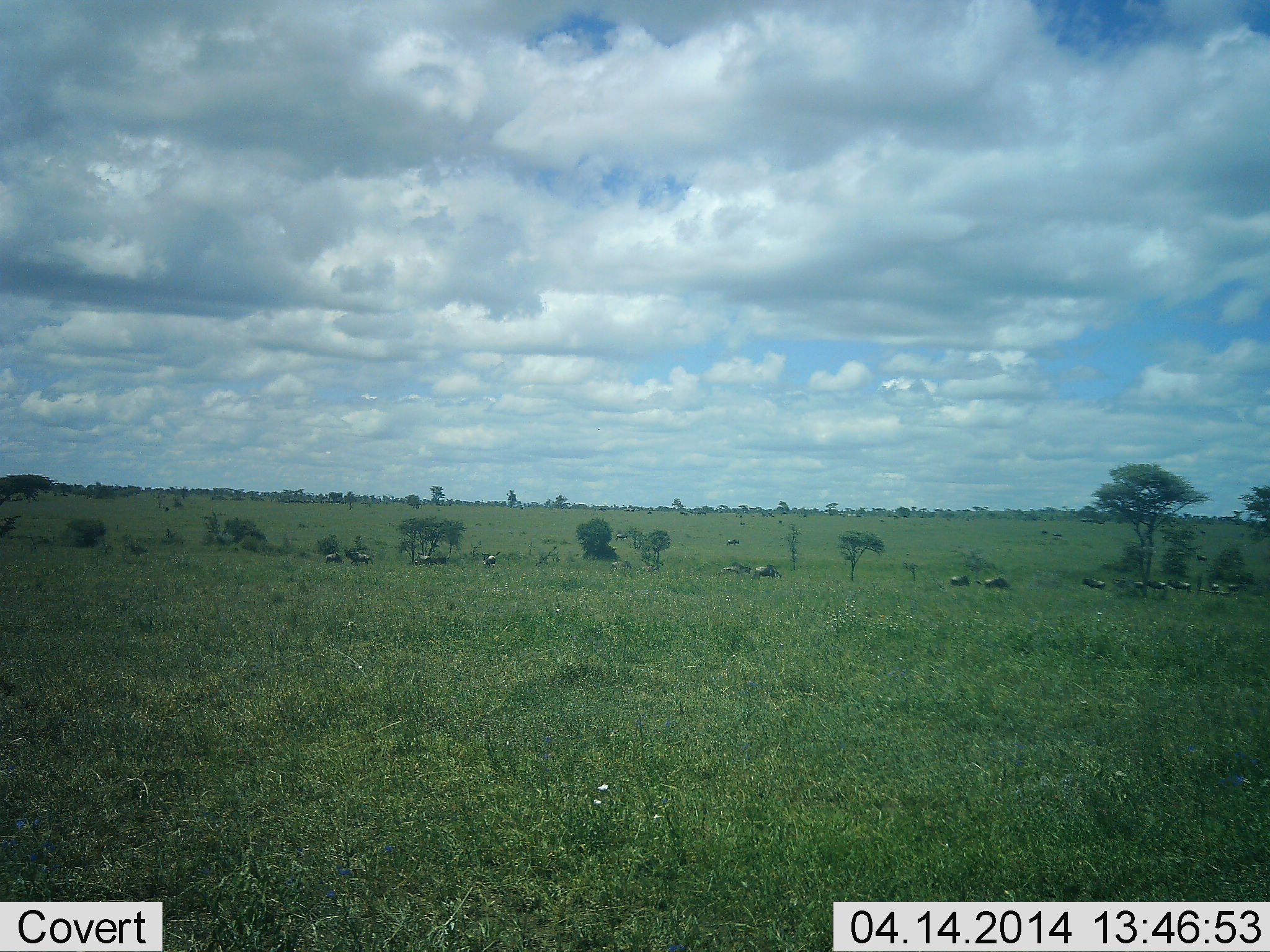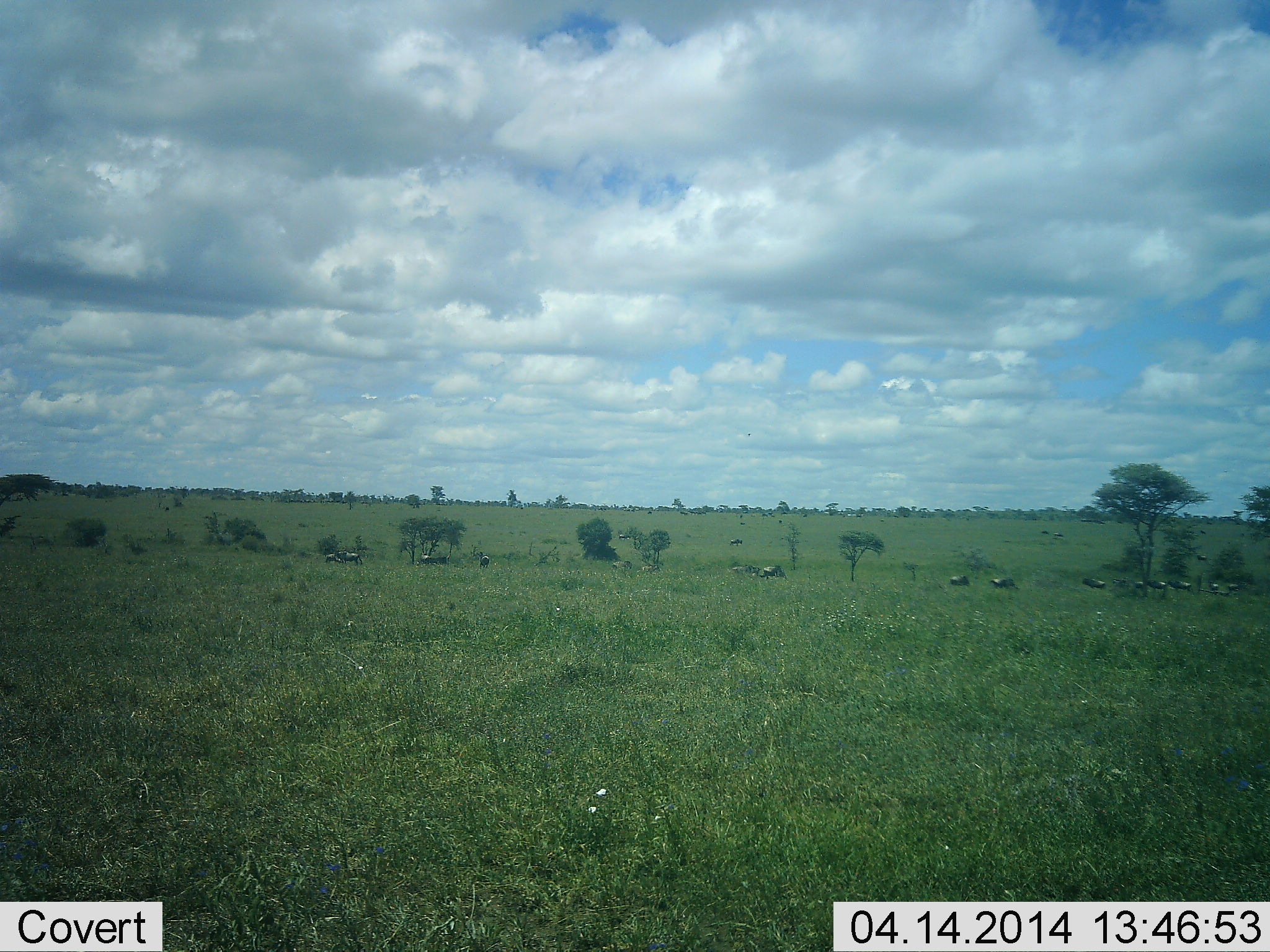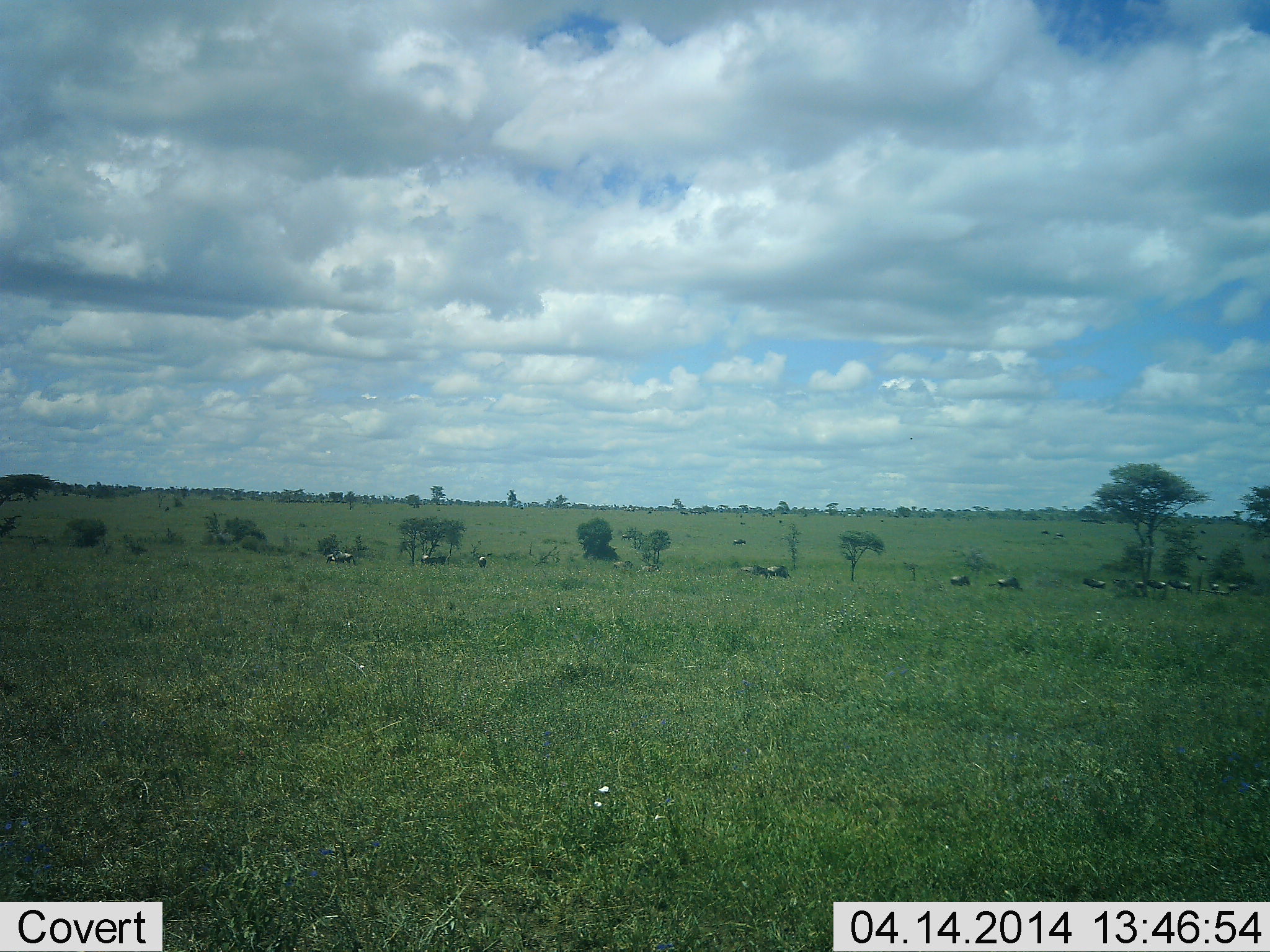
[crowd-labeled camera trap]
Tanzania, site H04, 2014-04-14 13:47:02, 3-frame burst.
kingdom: Animalia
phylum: Chordata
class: Mammalia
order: Artiodactyla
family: Bovidae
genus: Connochaetes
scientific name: Connochaetes taurinus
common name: blue wildebeest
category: wildebeest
Wildebeest (blue wildebeest) (Connochaetes taurinus), count 11-50. Behavior (volunteer vote fractions): standing 40%, resting 0%, moving 80%, interacting 0%. Young present (vote fraction): 0%. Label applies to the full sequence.